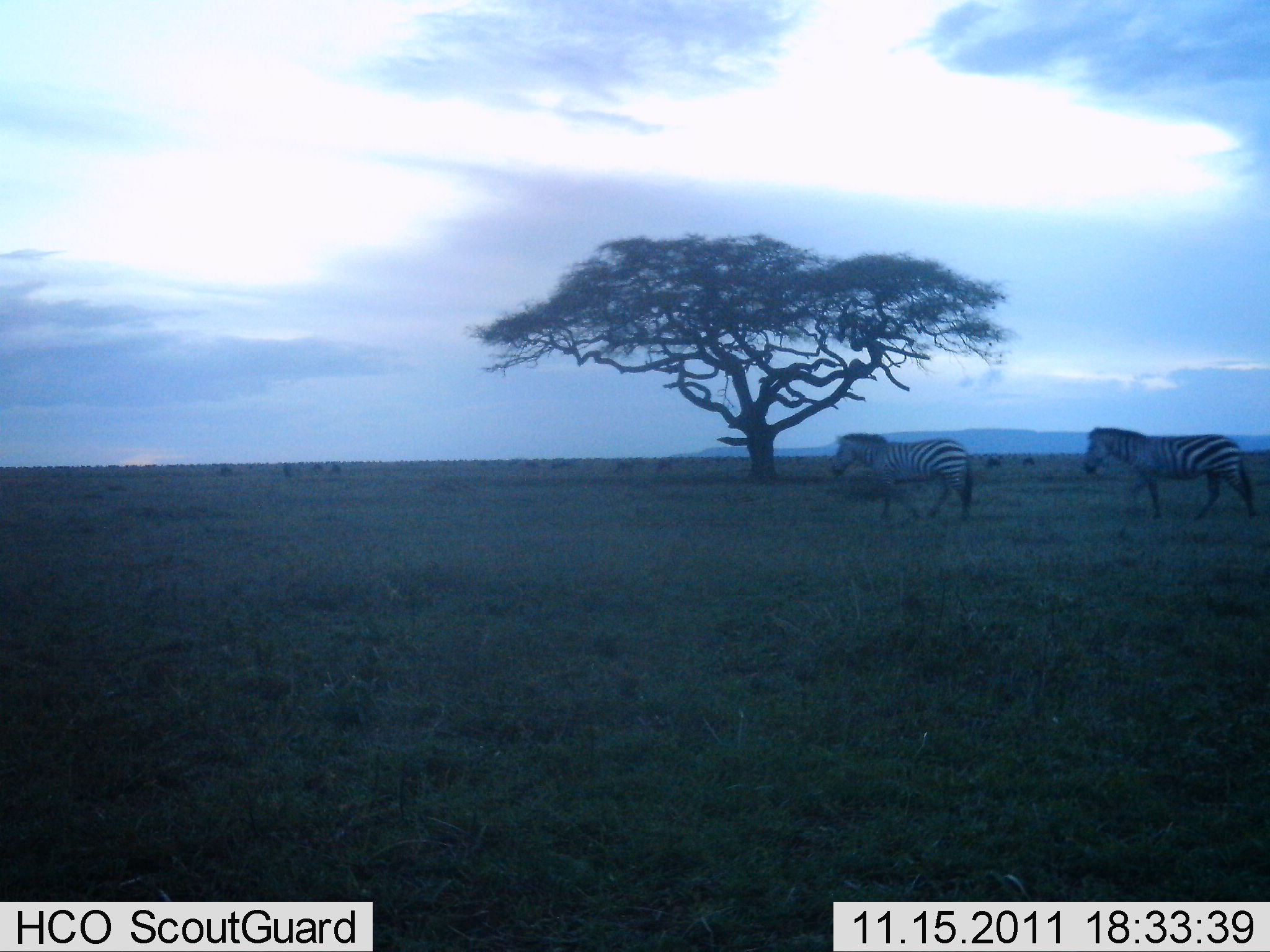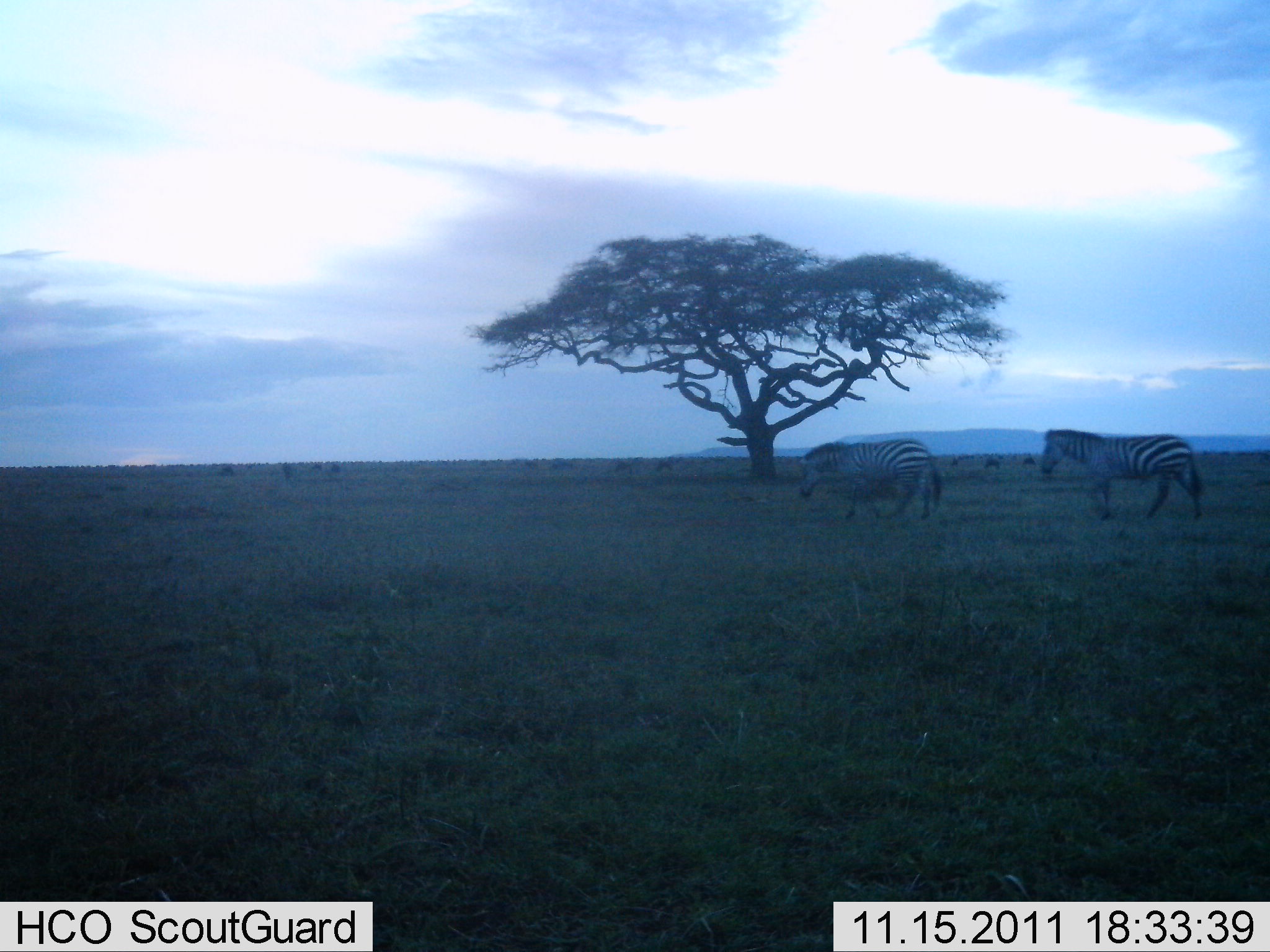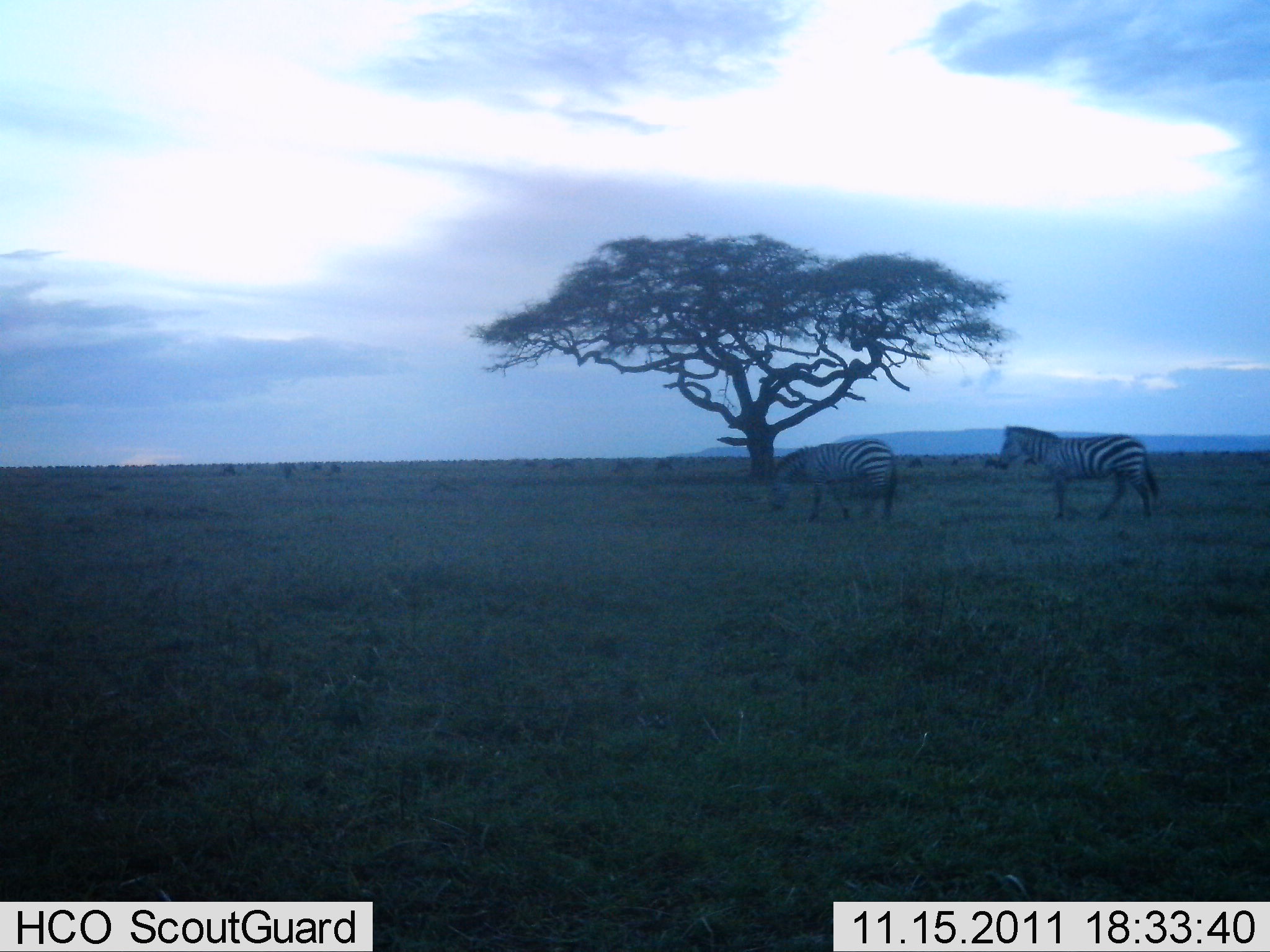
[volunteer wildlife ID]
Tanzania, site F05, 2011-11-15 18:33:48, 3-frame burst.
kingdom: Animalia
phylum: Chordata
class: Mammalia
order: Perissodactyla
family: Equidae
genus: Equus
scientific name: Equus quagga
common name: plains zebra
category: zebra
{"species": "zebra (plains zebra) (Equus quagga)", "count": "2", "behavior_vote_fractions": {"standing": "13%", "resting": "0%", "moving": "100%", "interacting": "0%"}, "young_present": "0%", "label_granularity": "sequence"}